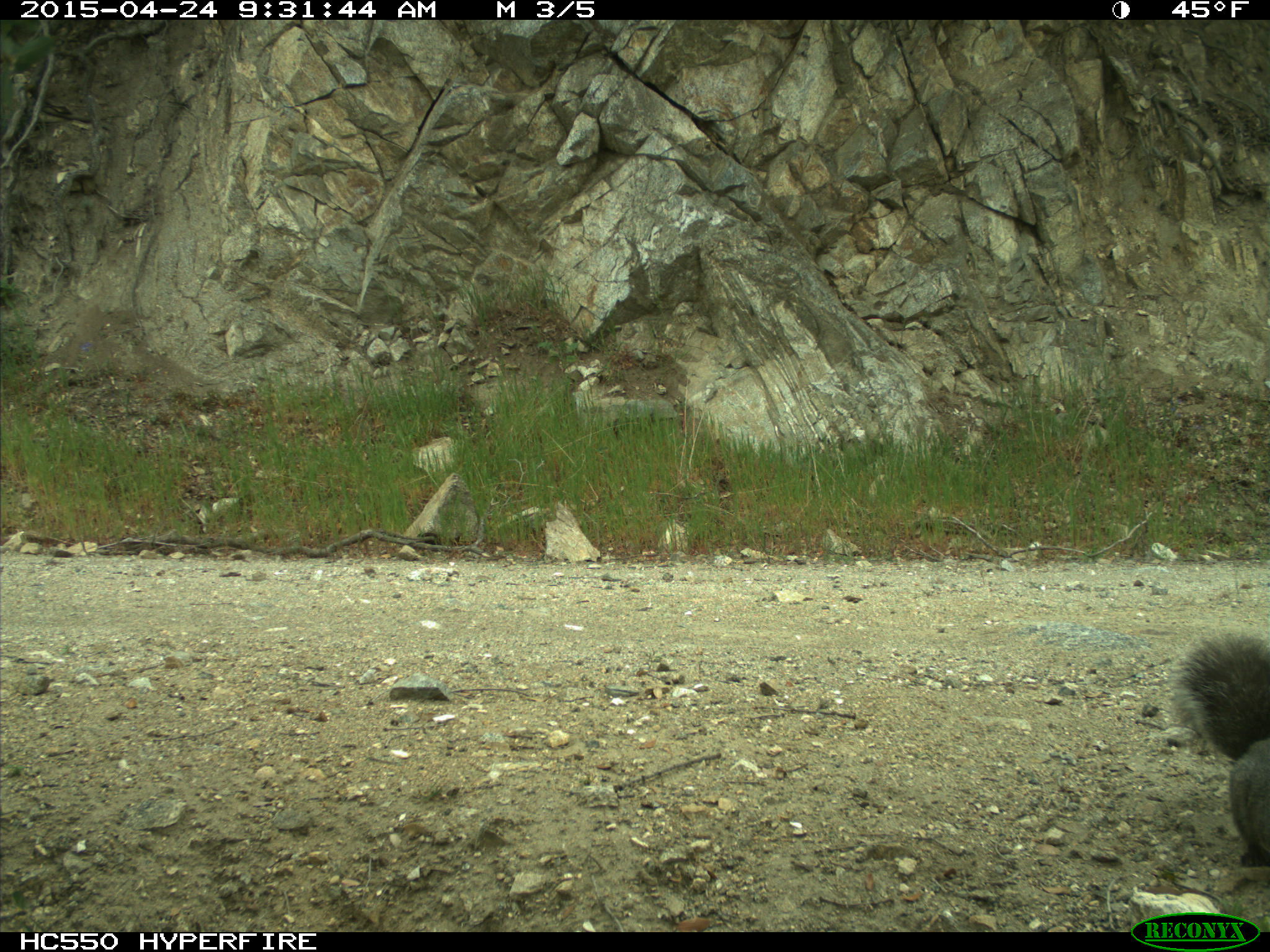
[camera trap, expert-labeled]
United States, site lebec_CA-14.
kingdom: Animalia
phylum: Chordata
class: Mammalia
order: Rodentia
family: Sciuridae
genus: Sciurus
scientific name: Sciurus carolinensis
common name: eastern gray squirrel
Sciurus carolinensis (eastern gray squirrel).